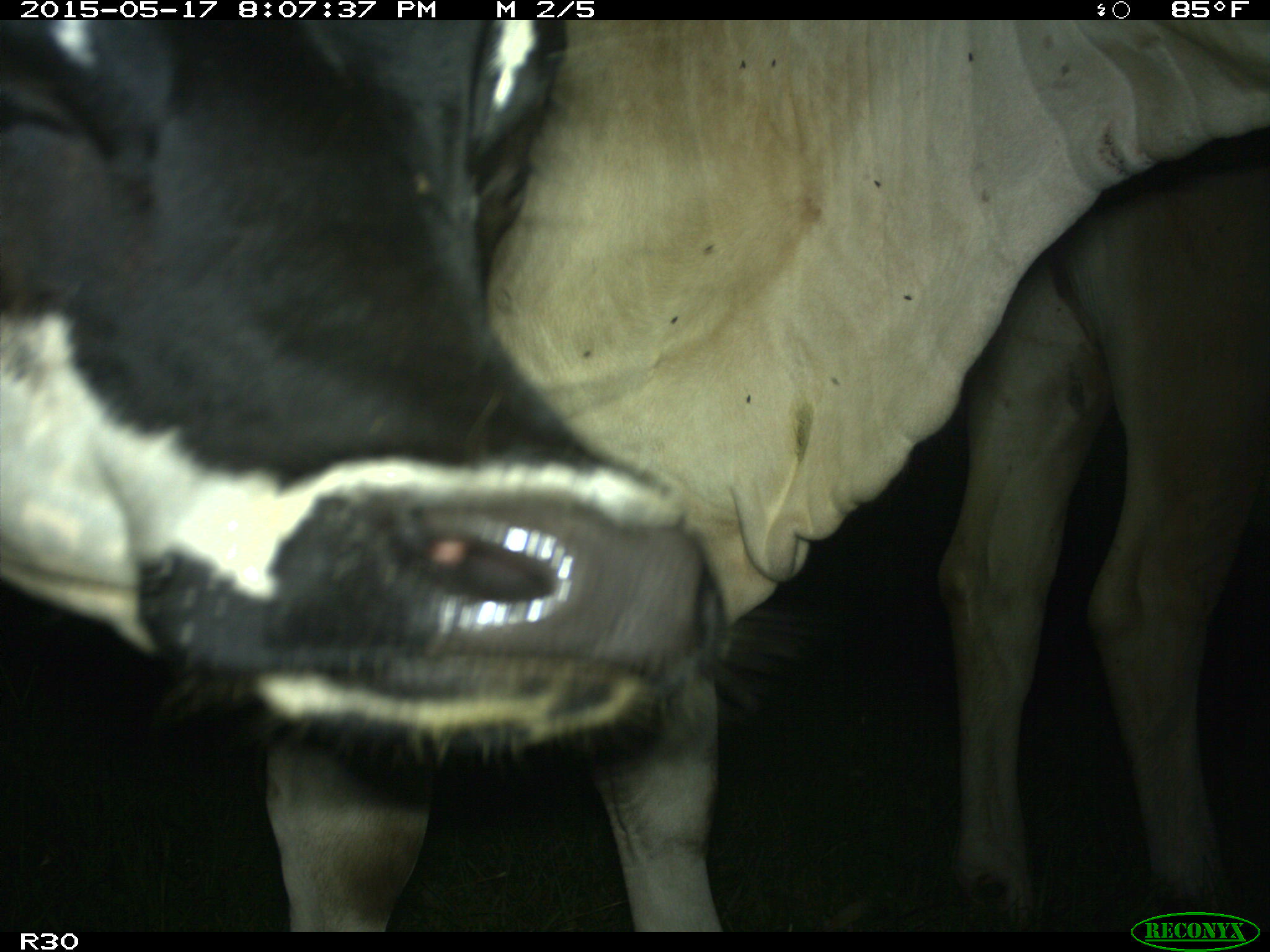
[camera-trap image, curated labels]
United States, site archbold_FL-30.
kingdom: Animalia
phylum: Chordata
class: Mammalia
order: Artiodactyla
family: Bovidae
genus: Bos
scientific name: Bos taurus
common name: domestic cow